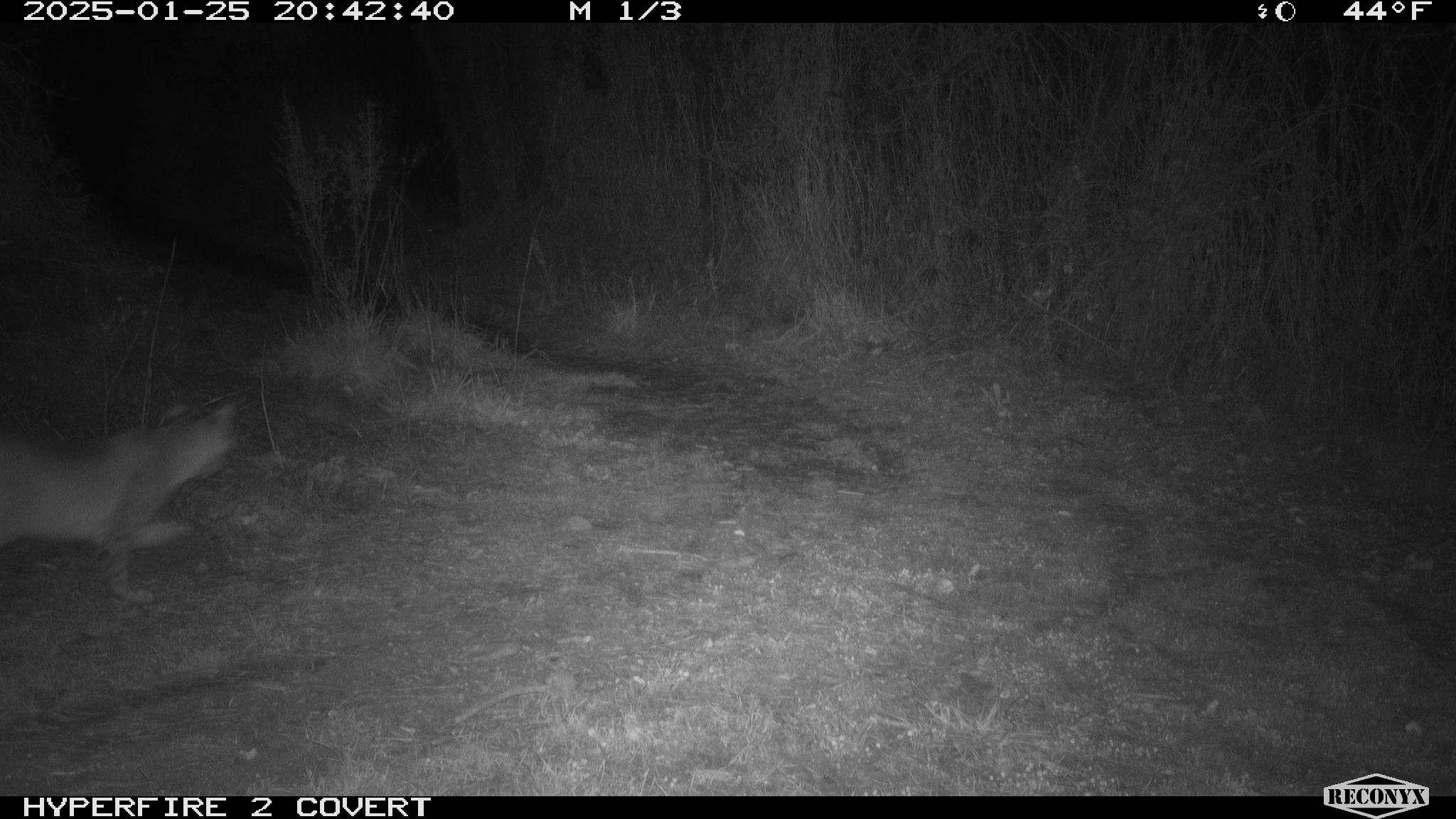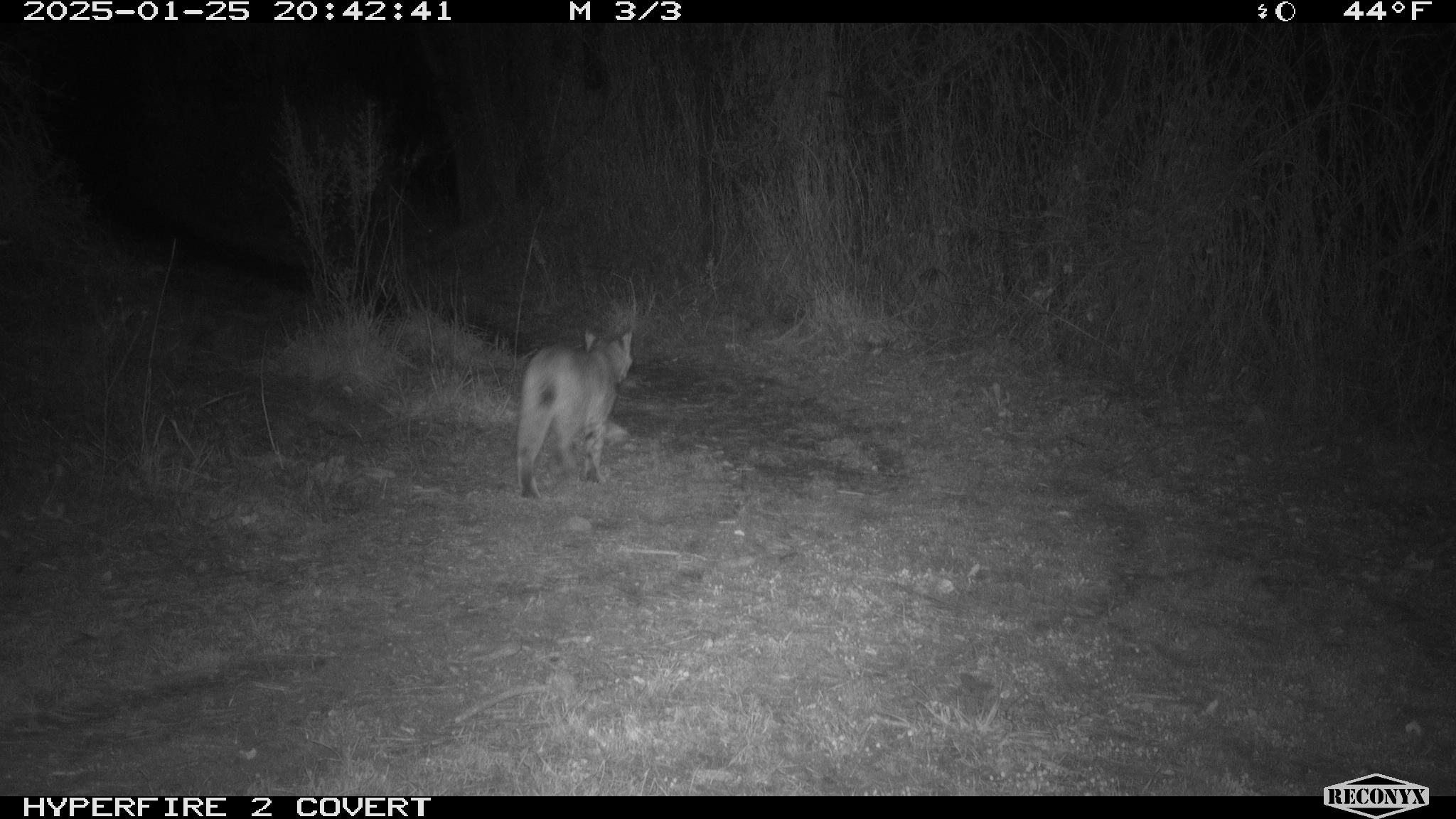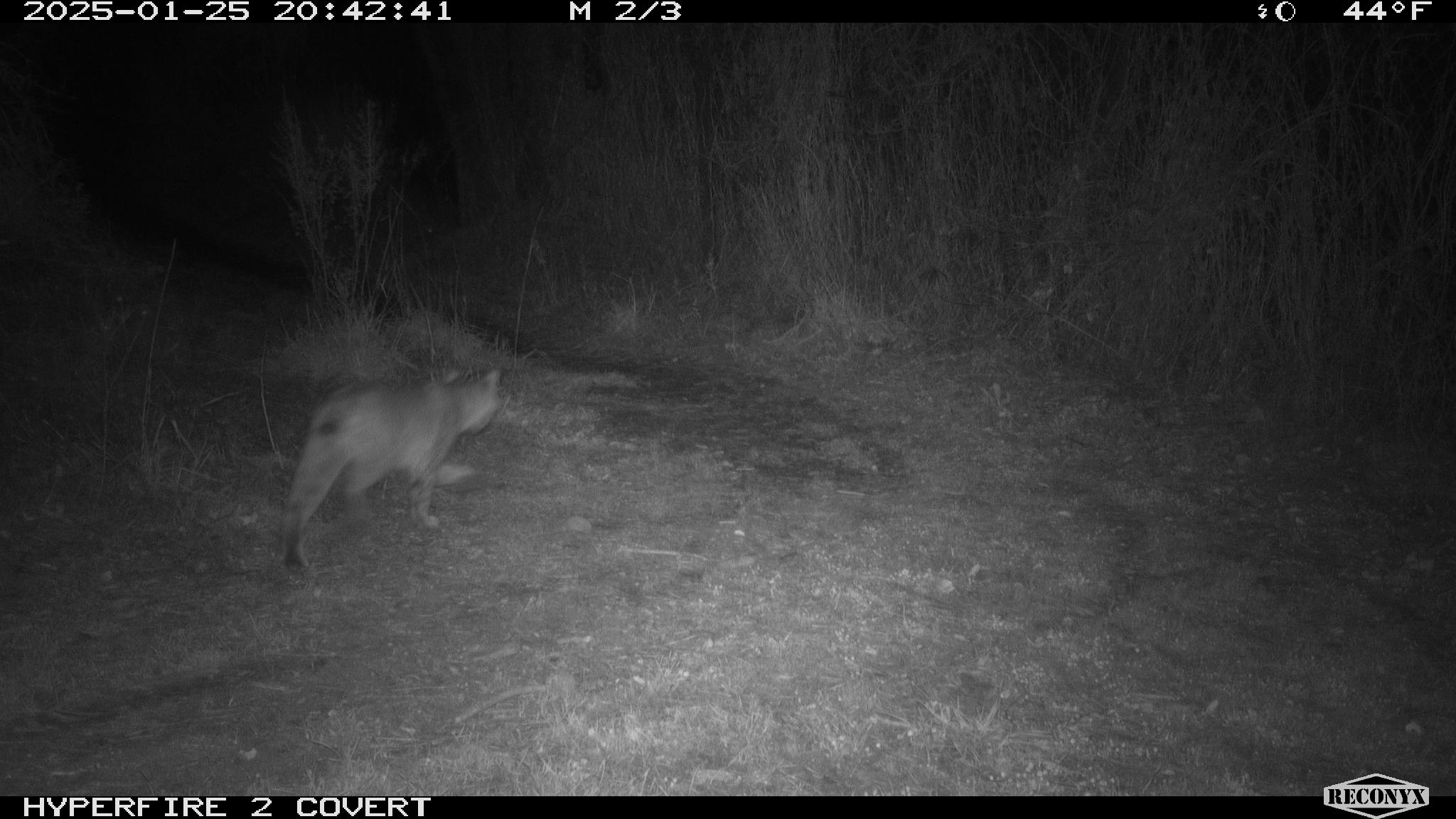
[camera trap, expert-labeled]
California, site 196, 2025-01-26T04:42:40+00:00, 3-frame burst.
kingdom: Animalia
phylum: Chordata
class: Mammalia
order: Carnivora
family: Felidae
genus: Lynx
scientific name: Lynx rufus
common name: bobcat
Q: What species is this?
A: Bobcat (Lynx rufus).